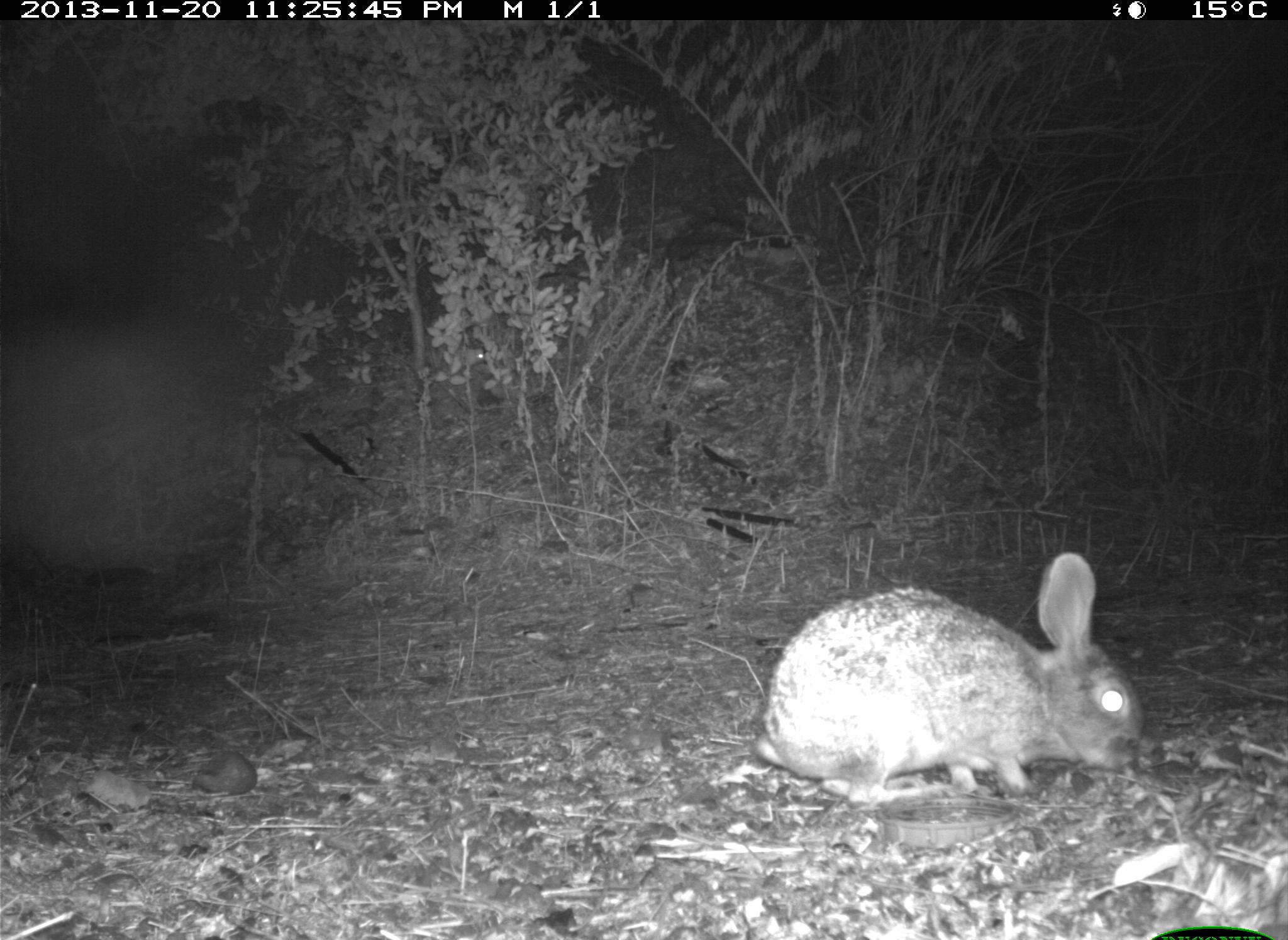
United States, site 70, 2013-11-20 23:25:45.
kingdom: Animalia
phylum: Chordata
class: Mammalia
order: Lagomorpha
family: Leporidae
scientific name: Leporidae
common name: rabbits and hares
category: rabbit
Rabbit (rabbits and hares) (Leporidae).